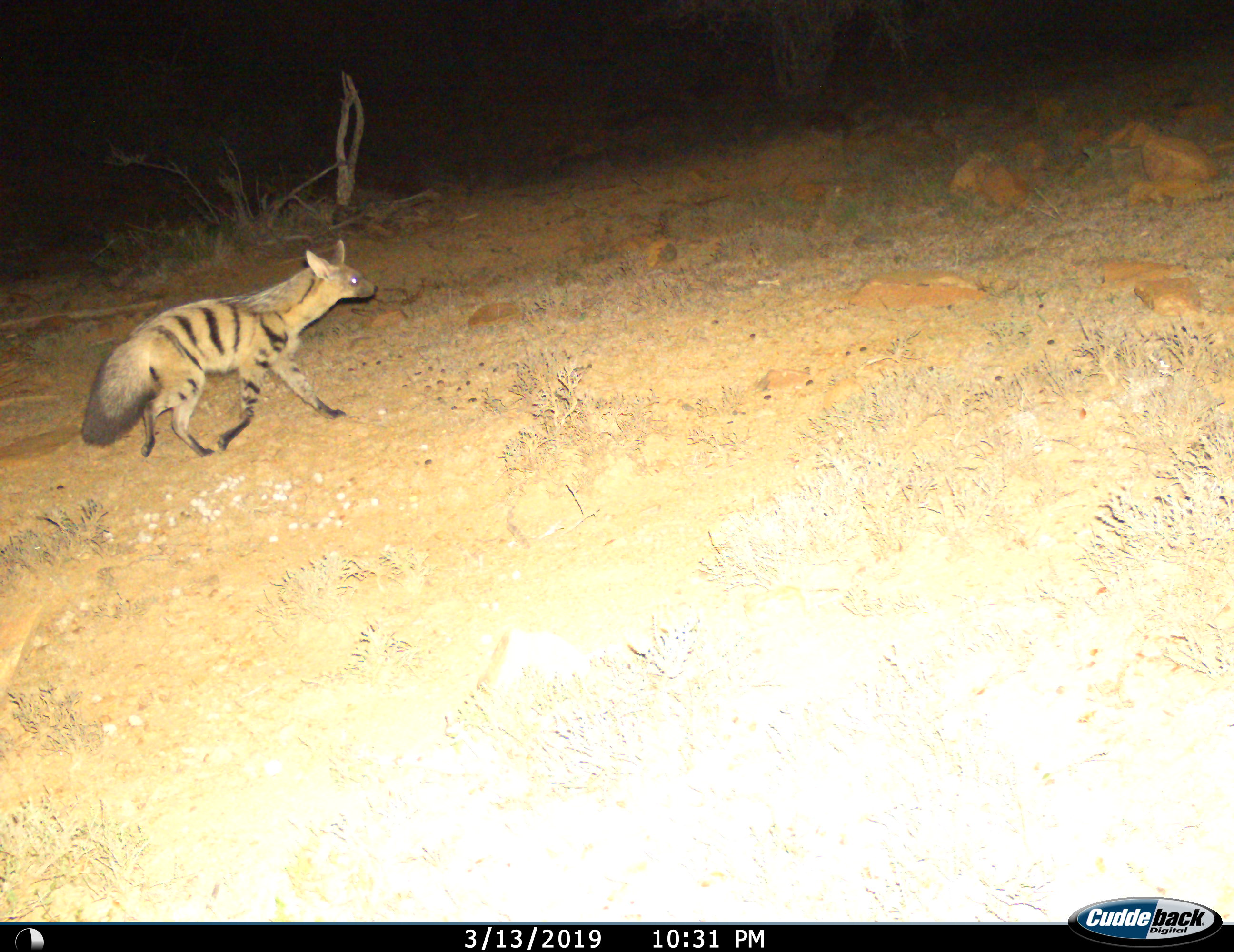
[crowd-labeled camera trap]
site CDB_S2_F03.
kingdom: Animalia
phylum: Chordata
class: Mammalia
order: Carnivora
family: Hyaenidae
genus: Proteles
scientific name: Proteles cristatus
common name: aardwolf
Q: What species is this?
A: Aardwolf (Proteles cristatus).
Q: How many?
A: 1.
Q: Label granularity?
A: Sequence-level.